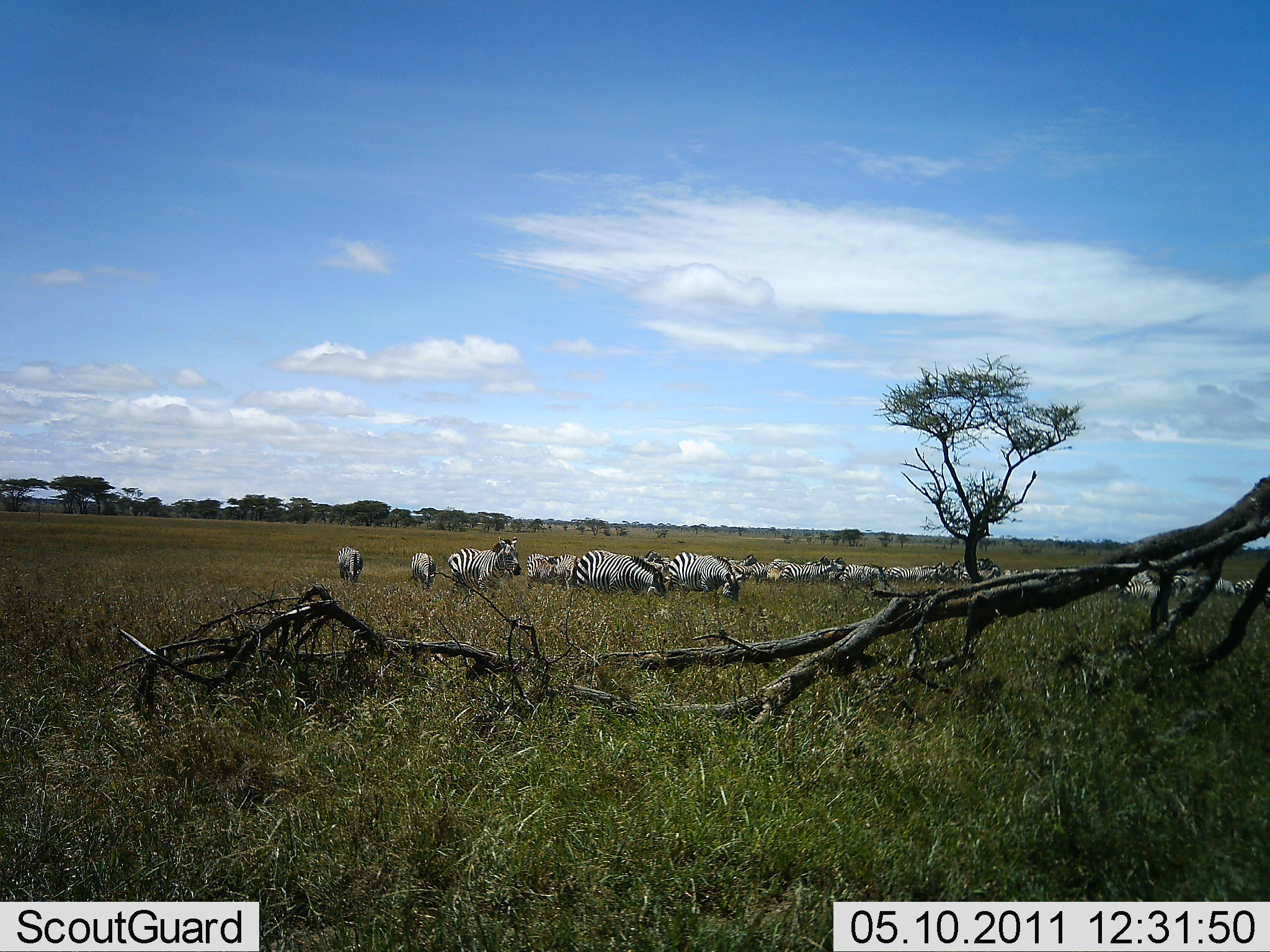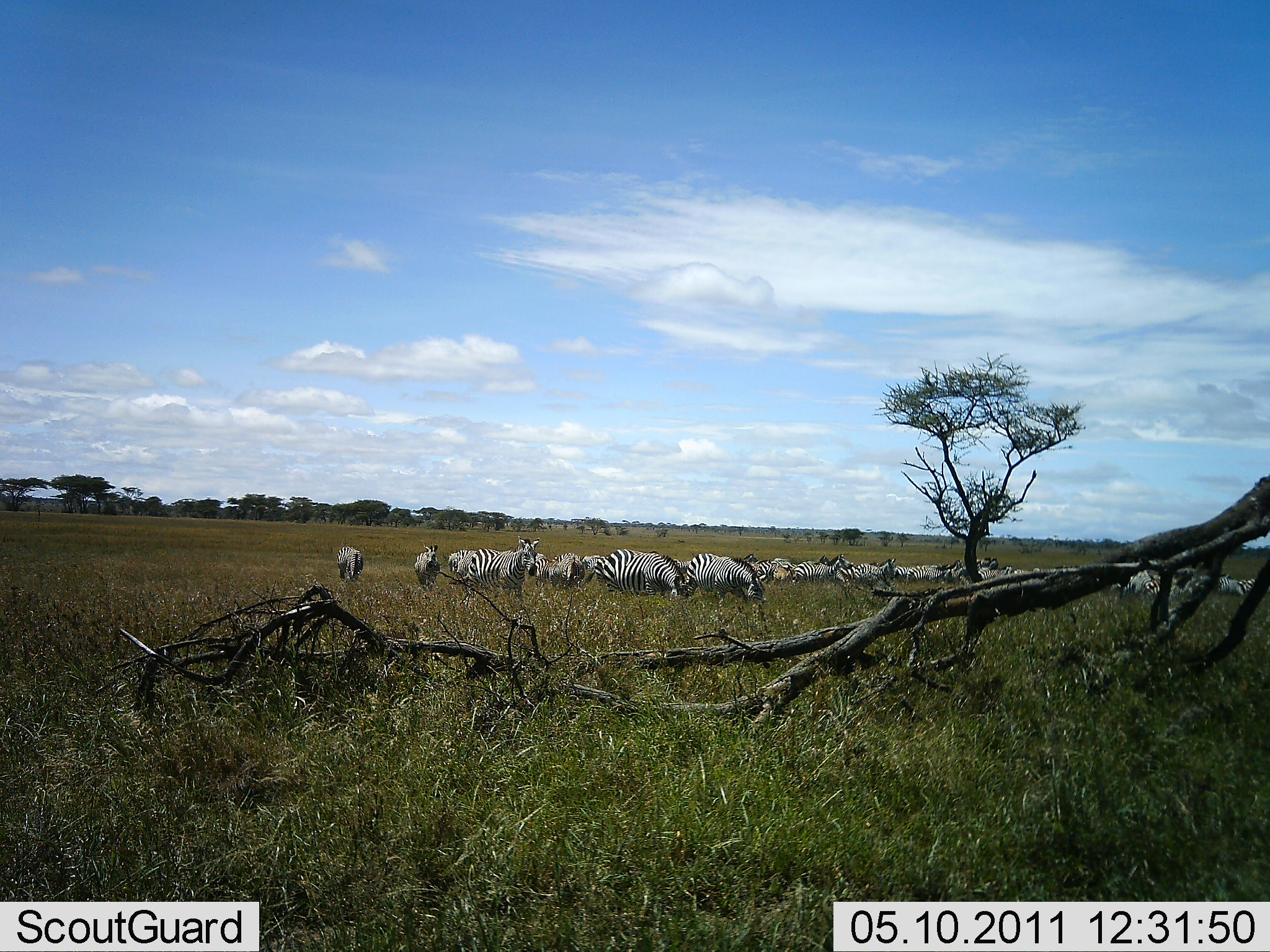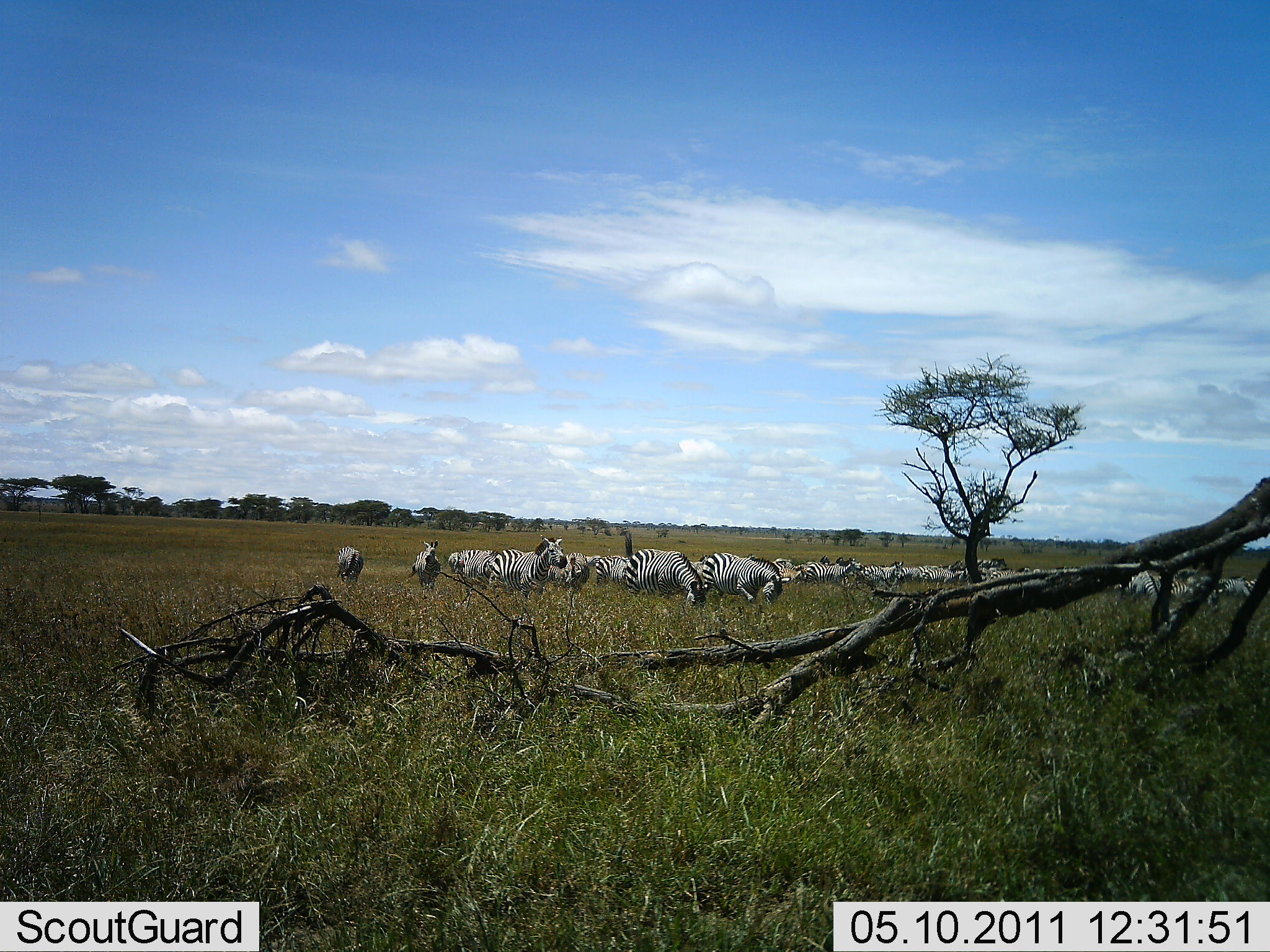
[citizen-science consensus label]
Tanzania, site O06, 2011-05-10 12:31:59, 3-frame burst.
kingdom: Animalia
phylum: Chordata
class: Mammalia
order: Perissodactyla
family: Equidae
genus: Equus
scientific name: Equus quagga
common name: plains zebra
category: zebra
Zebra (plains zebra) (Equus quagga), count 11-50. Behavior (volunteer vote fractions): standing 50%, resting 8%, moving 58%, interacting 8%. Young present (vote fraction): 0%. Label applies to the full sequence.